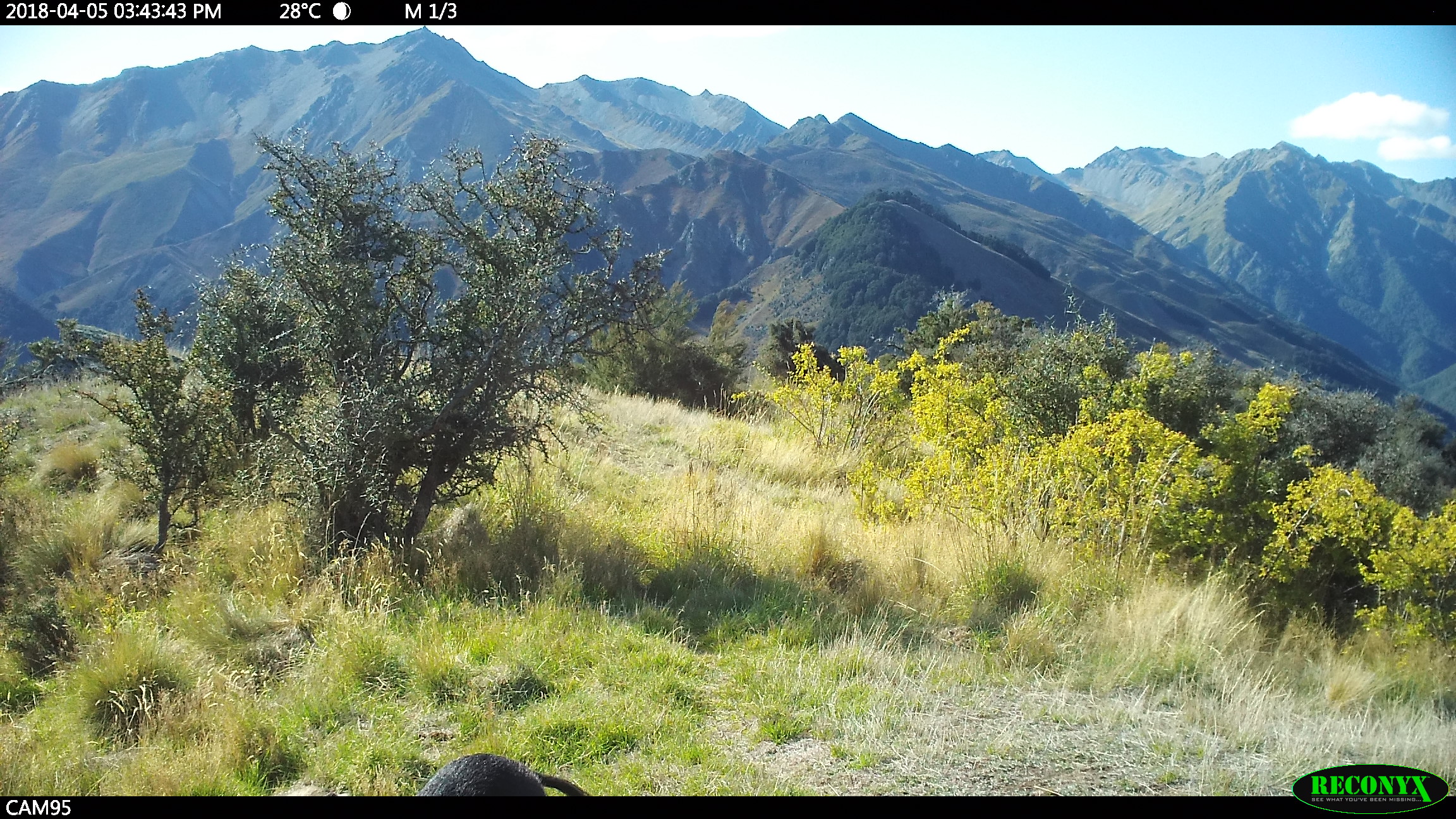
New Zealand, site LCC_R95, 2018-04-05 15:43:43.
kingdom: Animalia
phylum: Chordata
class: Mammalia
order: Artiodactyla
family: Suidae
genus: Sus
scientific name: Sus scrofa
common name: pig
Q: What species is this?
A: Pig (Sus scrofa).